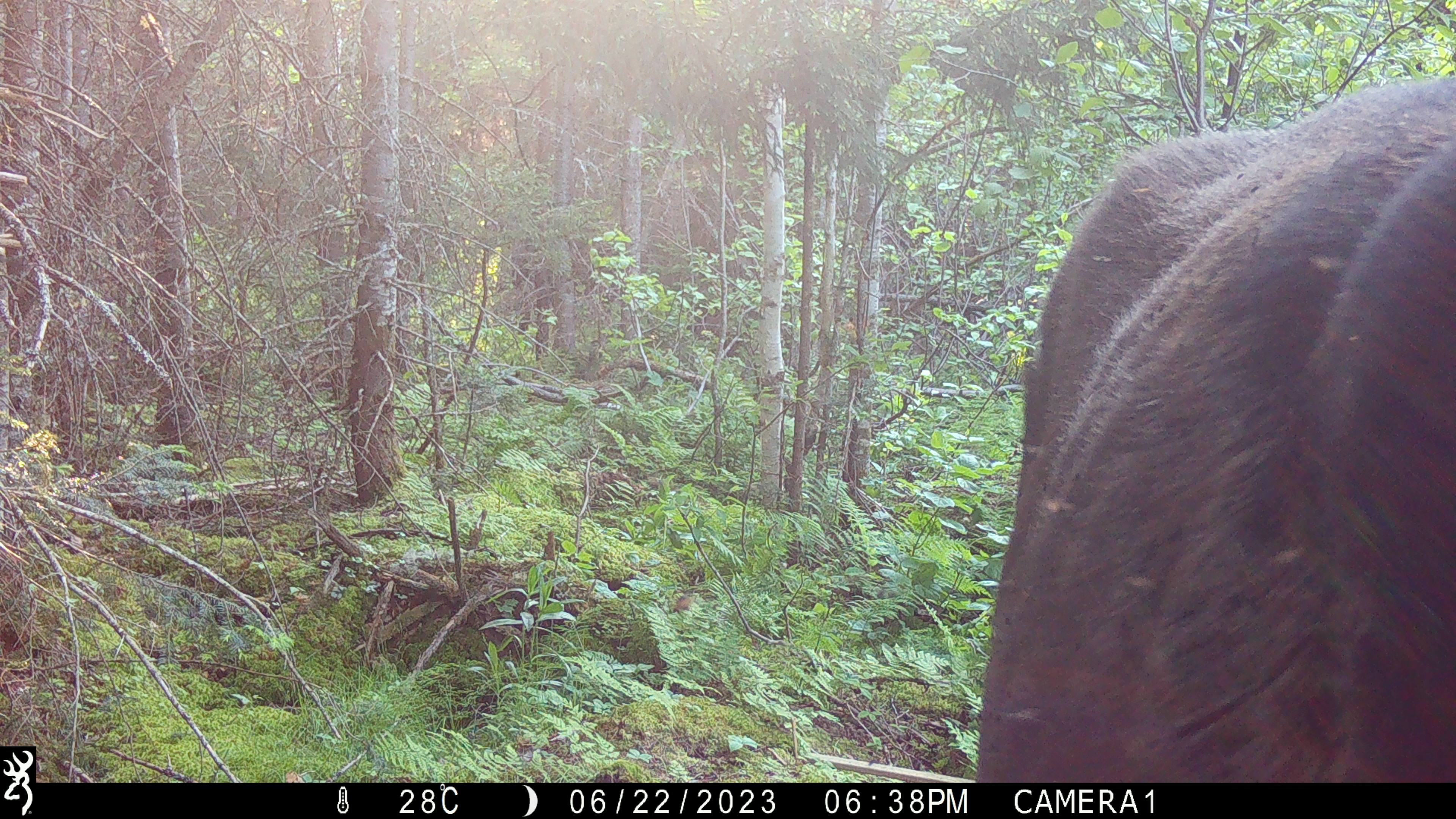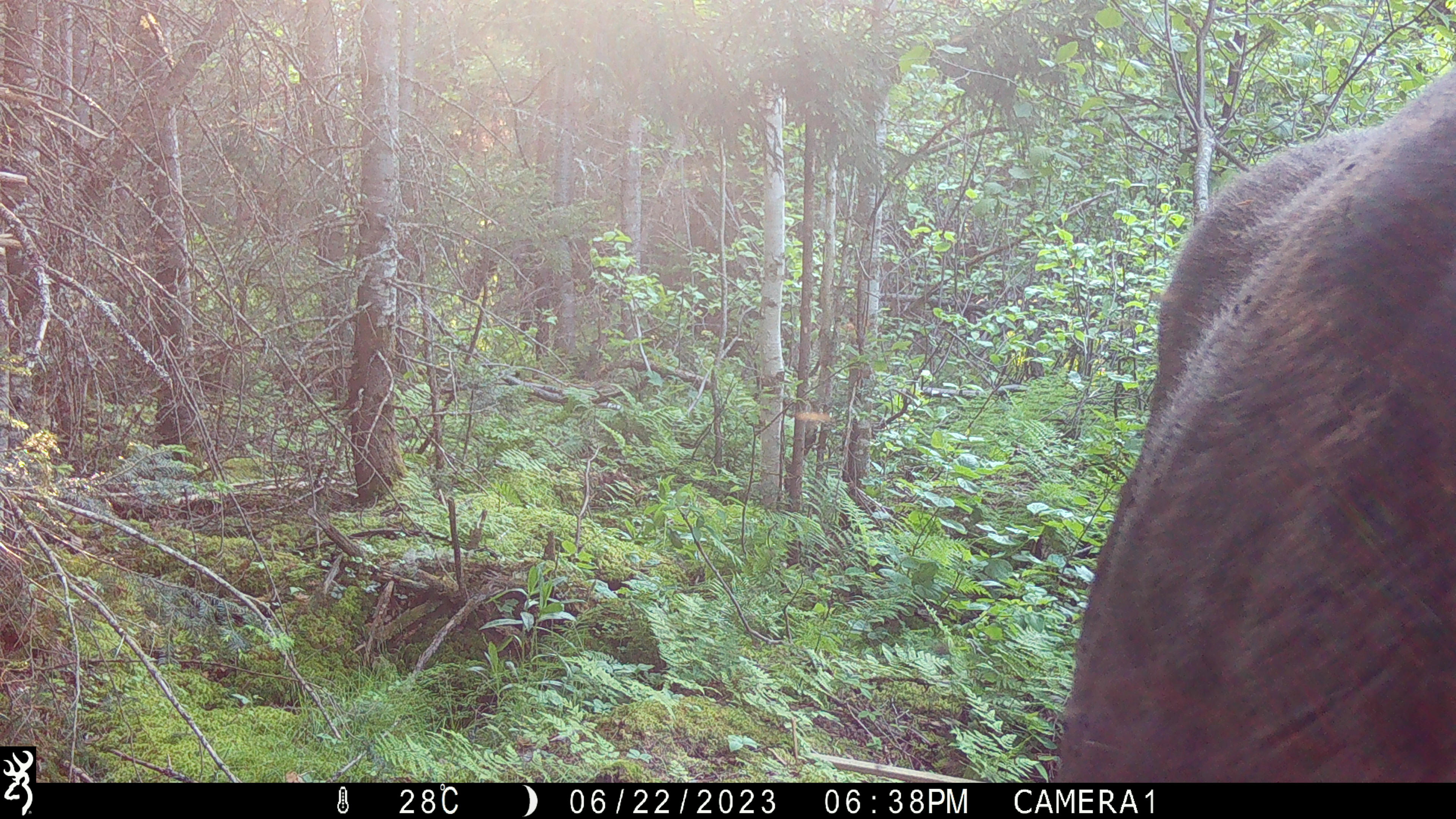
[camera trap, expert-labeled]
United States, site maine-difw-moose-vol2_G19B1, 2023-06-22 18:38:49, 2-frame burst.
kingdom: Animalia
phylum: Chordata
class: Mammalia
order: Artiodactyla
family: Cervidae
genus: Alces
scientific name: Alces alces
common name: moose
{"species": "moose (Alces alces)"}